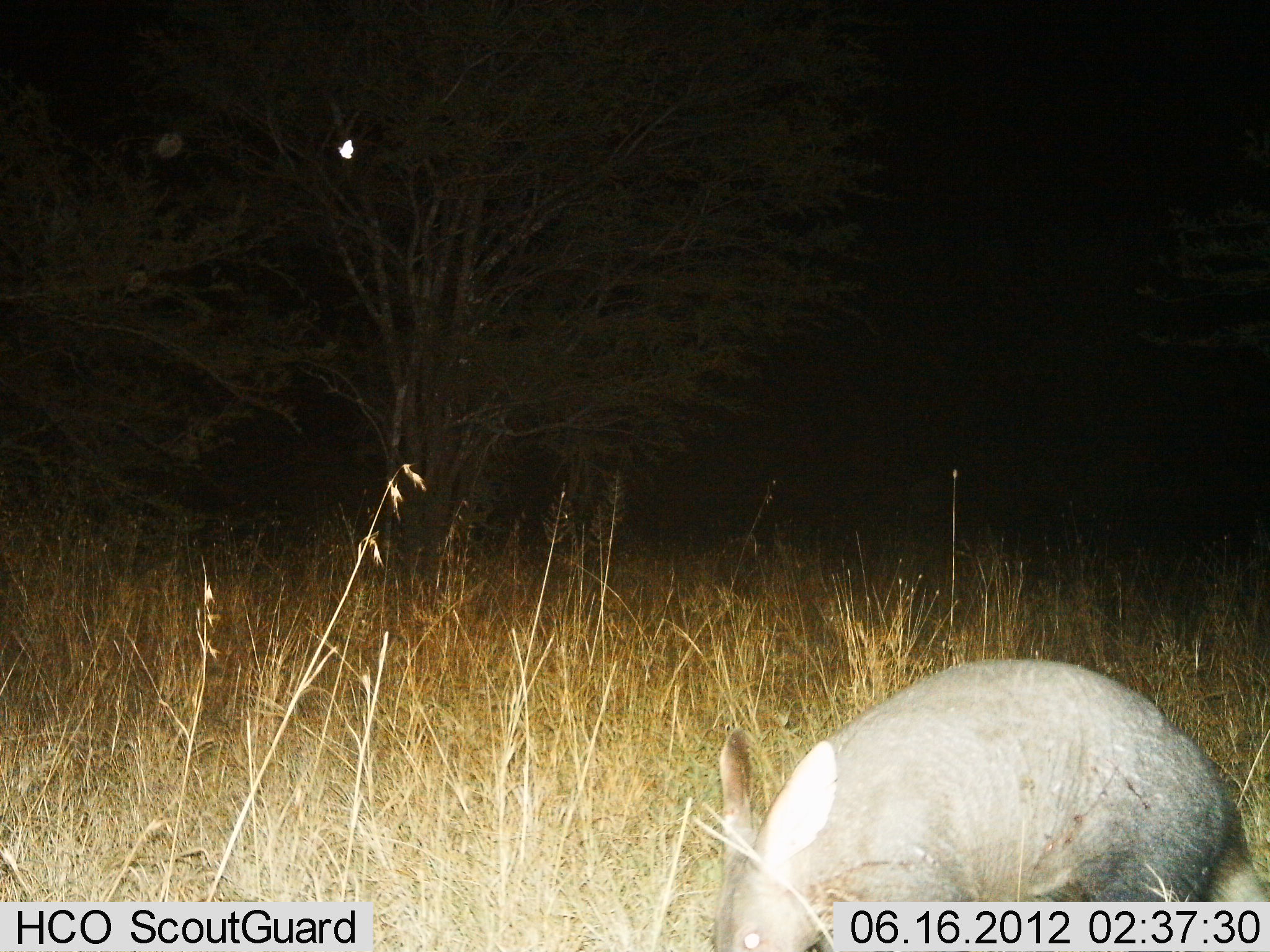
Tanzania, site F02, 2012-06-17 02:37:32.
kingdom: Animalia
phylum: Chordata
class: Mammalia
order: Tubulidentata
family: Orycteropodidae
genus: Orycteropus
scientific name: Orycteropus afer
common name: aardvark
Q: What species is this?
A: Aardvark (Orycteropus afer).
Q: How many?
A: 1.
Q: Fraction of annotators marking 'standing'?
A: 60%.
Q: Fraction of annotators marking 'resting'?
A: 0%.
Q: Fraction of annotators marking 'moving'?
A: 10%.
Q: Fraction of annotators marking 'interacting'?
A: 0%.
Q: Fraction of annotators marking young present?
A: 0%.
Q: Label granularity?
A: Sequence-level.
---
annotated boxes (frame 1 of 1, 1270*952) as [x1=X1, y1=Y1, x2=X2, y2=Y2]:
animal: [x1=717, y1=658, x2=1270, y2=952]